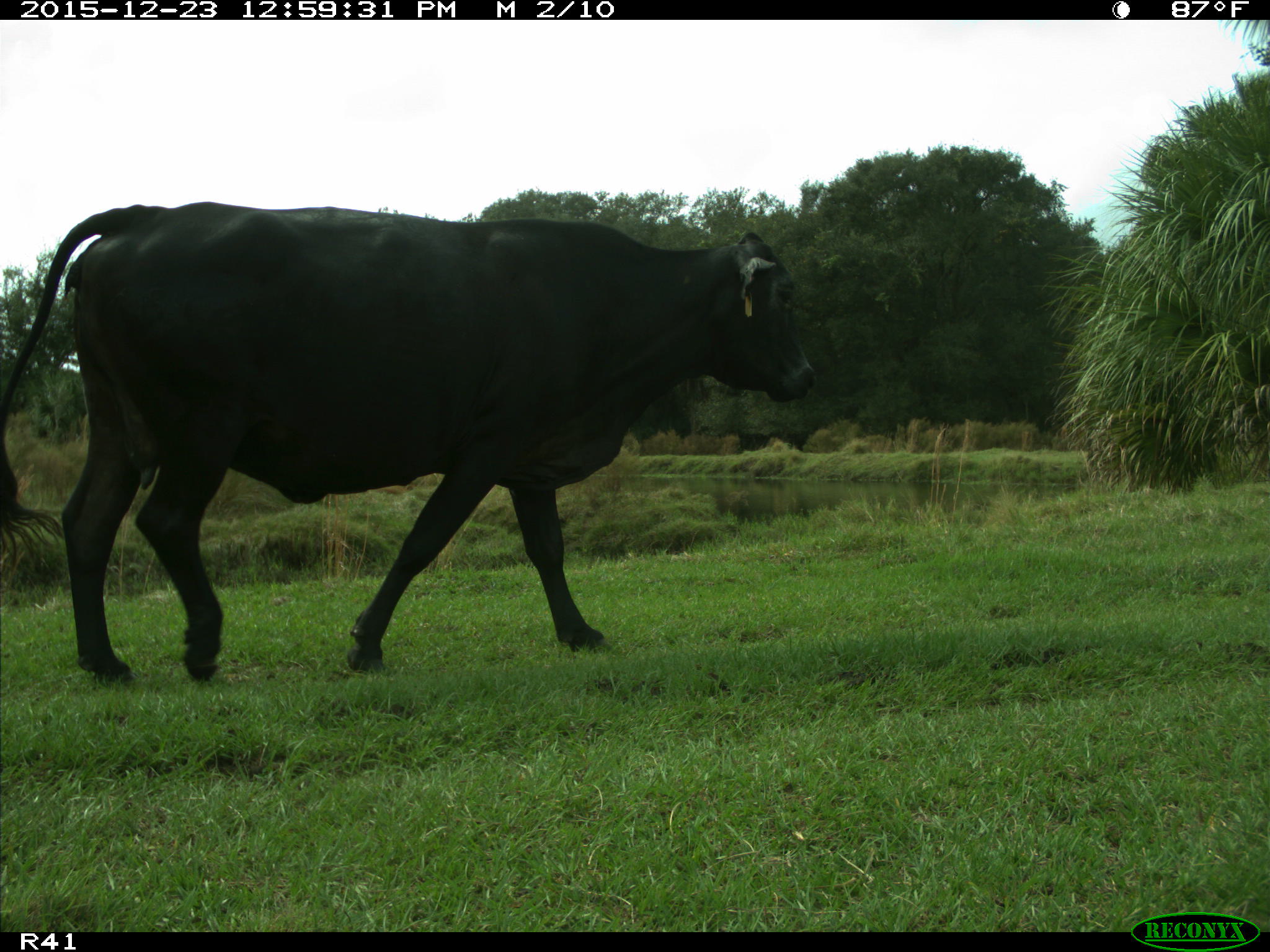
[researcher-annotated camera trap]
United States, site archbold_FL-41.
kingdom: Animalia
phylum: Chordata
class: Mammalia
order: Artiodactyla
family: Bovidae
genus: Bos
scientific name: Bos taurus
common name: domestic cow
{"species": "Bos taurus (domestic cow)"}